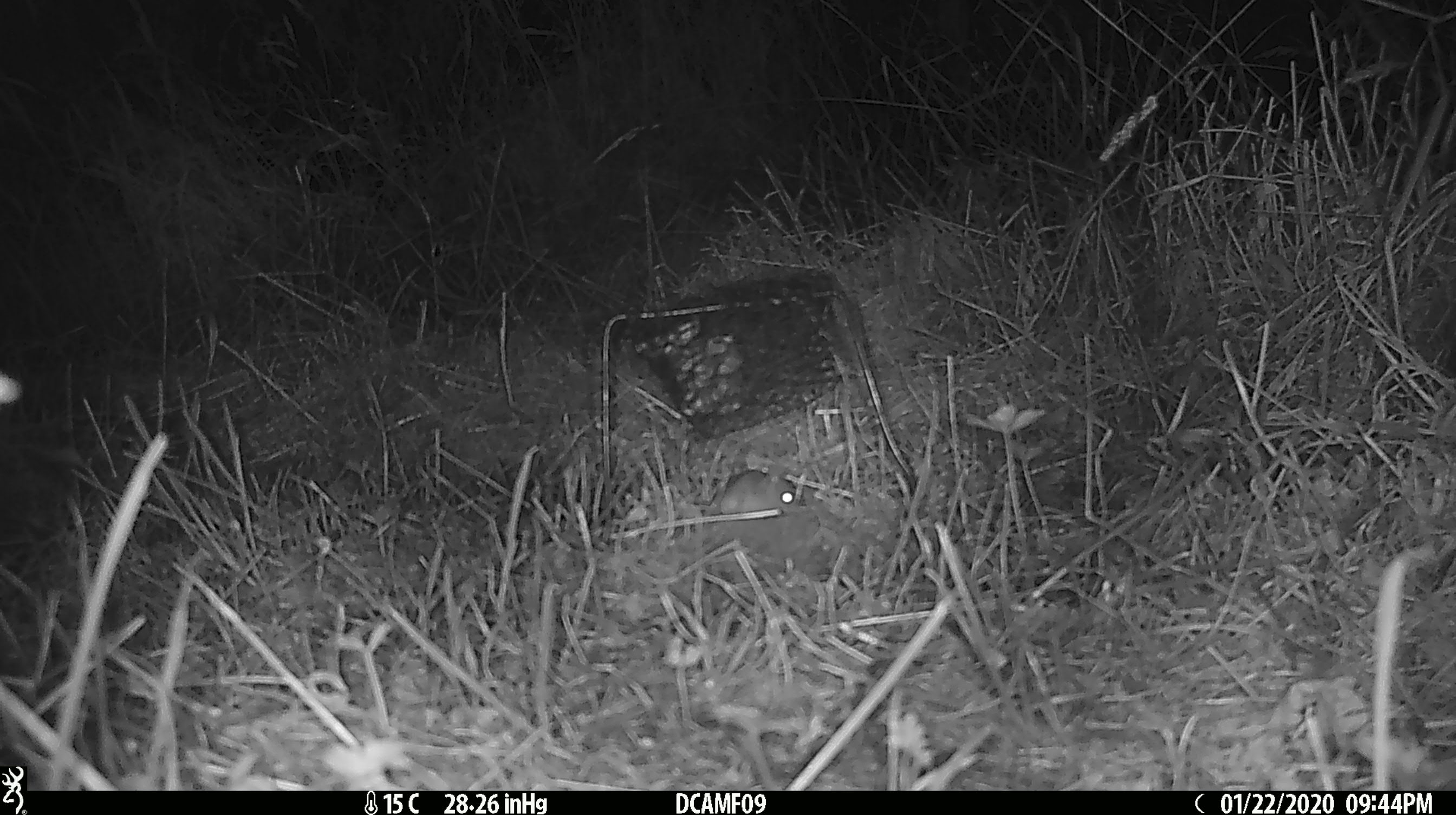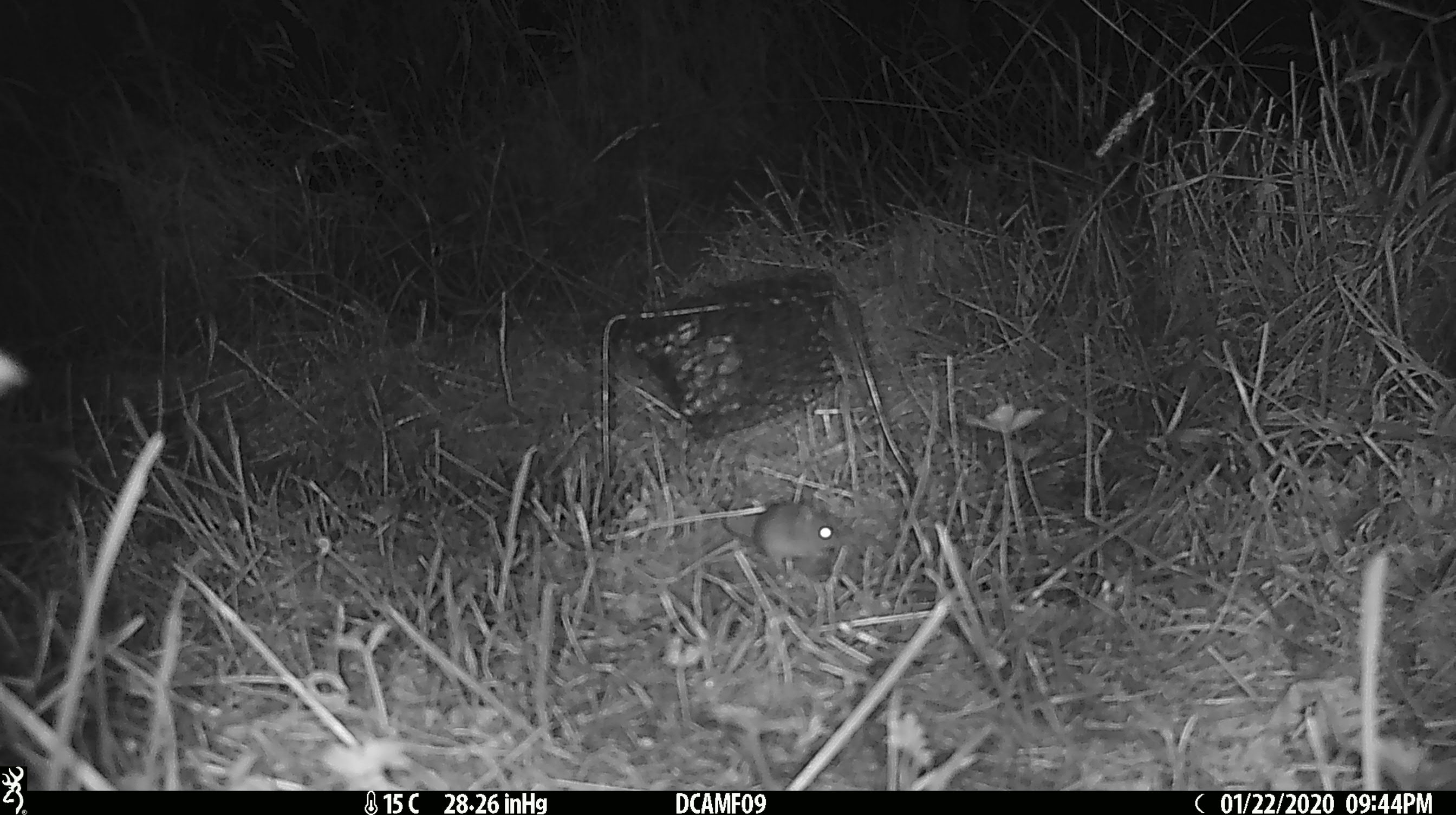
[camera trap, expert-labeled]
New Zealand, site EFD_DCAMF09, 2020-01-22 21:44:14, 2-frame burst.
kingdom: Animalia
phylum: Chordata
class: Mammalia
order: Rodentia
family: Muridae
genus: Mus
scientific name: Mus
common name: mouse